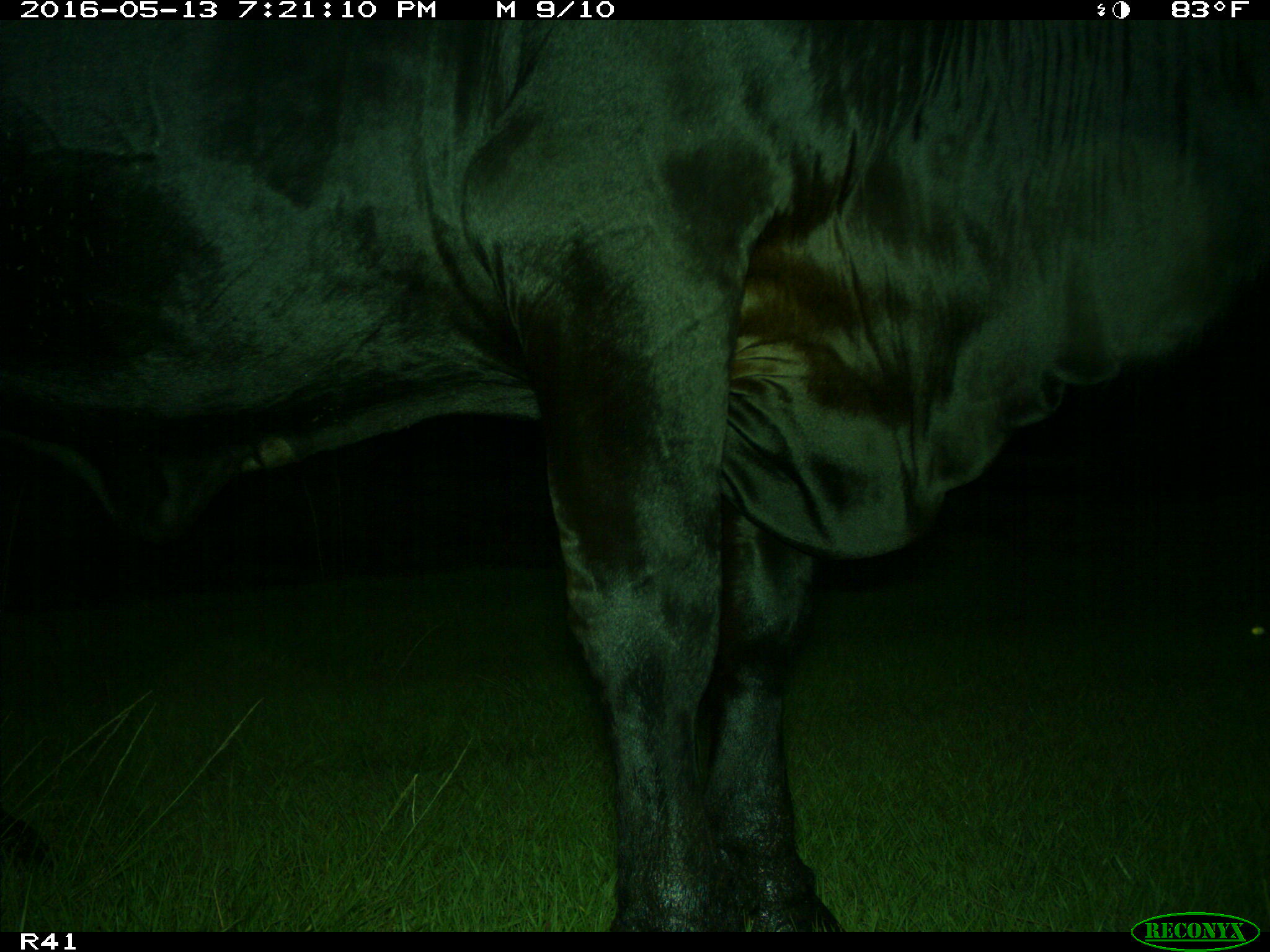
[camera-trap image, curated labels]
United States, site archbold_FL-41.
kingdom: Animalia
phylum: Chordata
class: Mammalia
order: Artiodactyla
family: Bovidae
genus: Bos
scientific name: Bos taurus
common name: domestic cow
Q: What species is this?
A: Bos taurus (domestic cow).